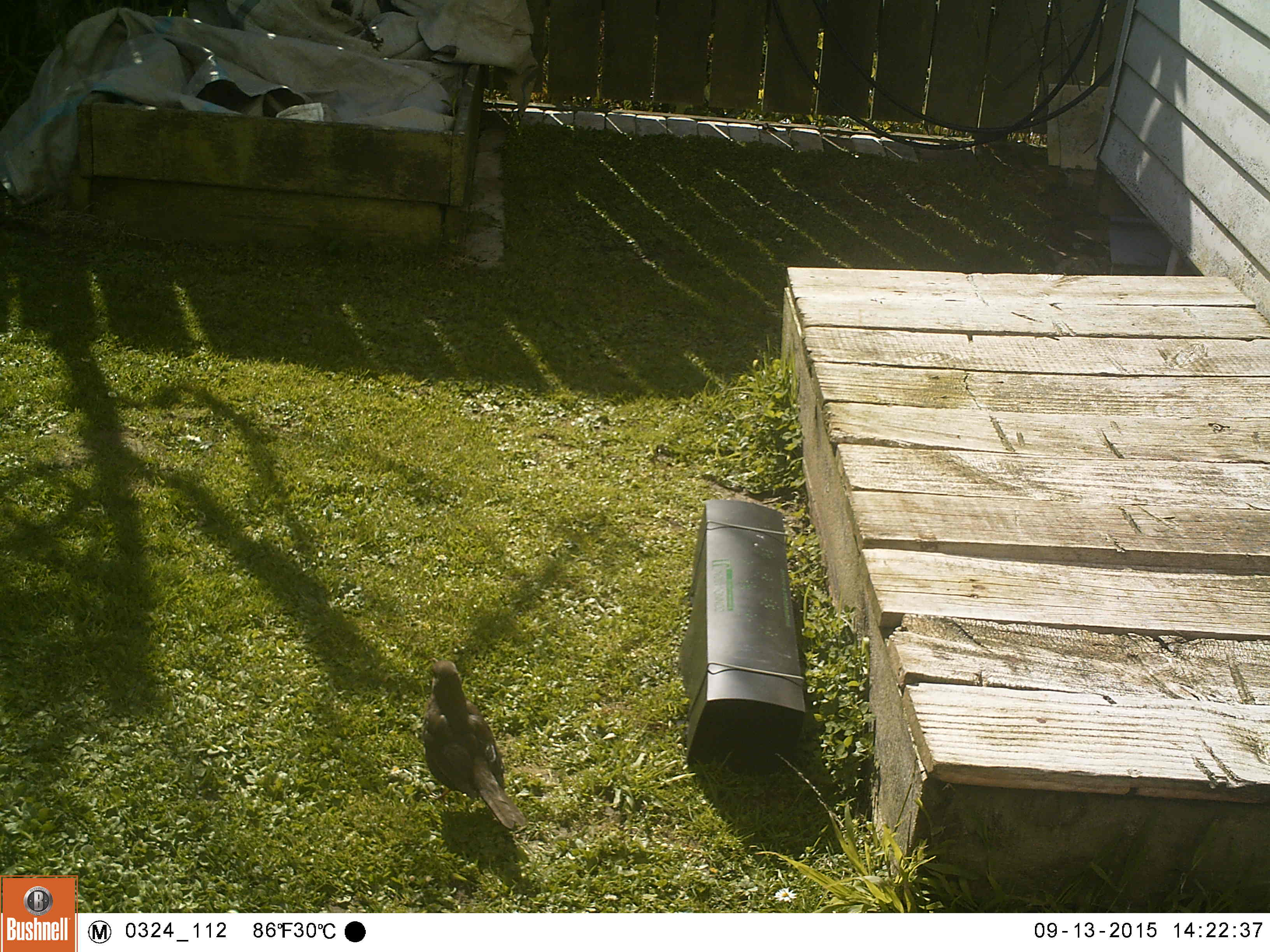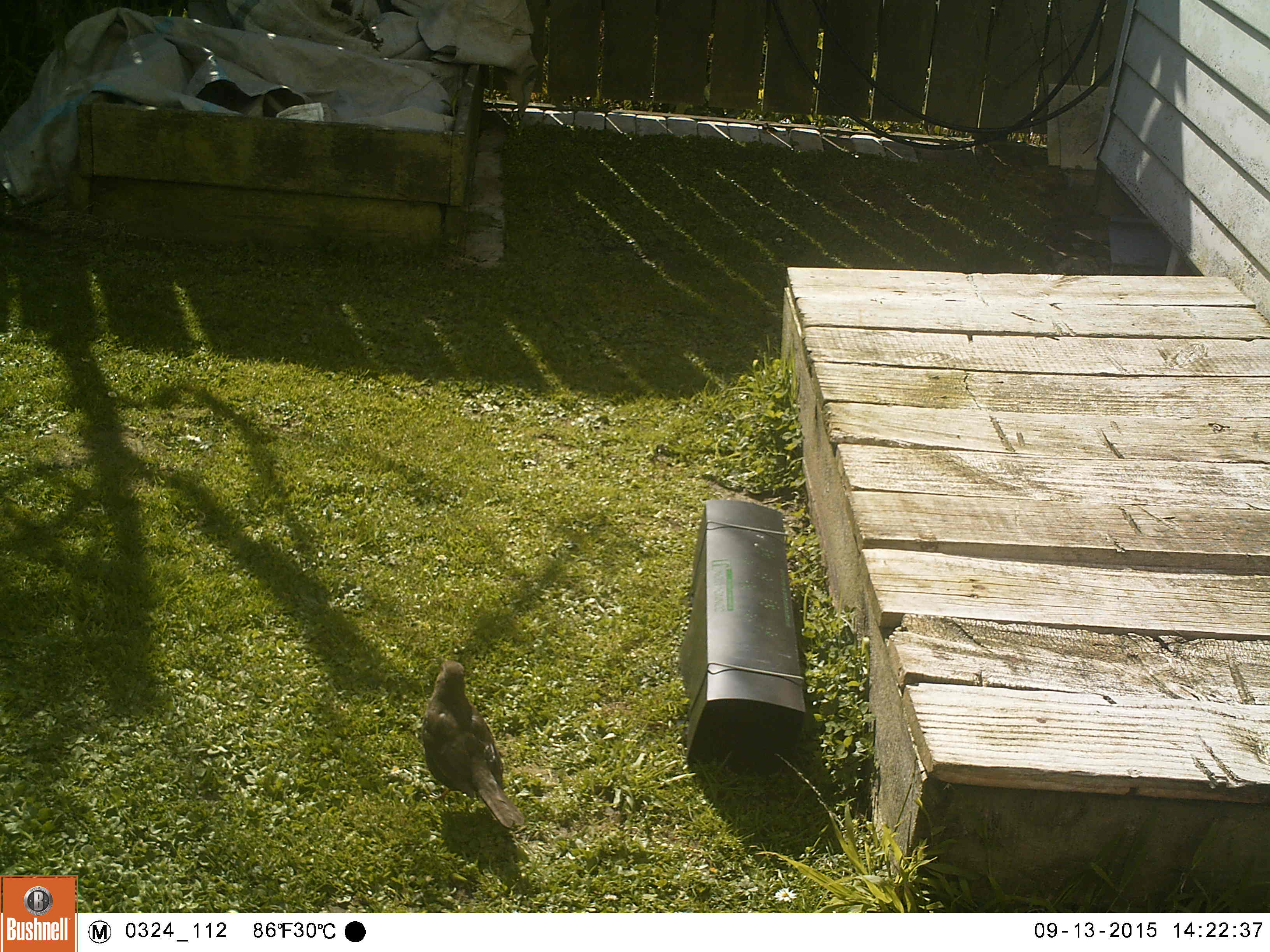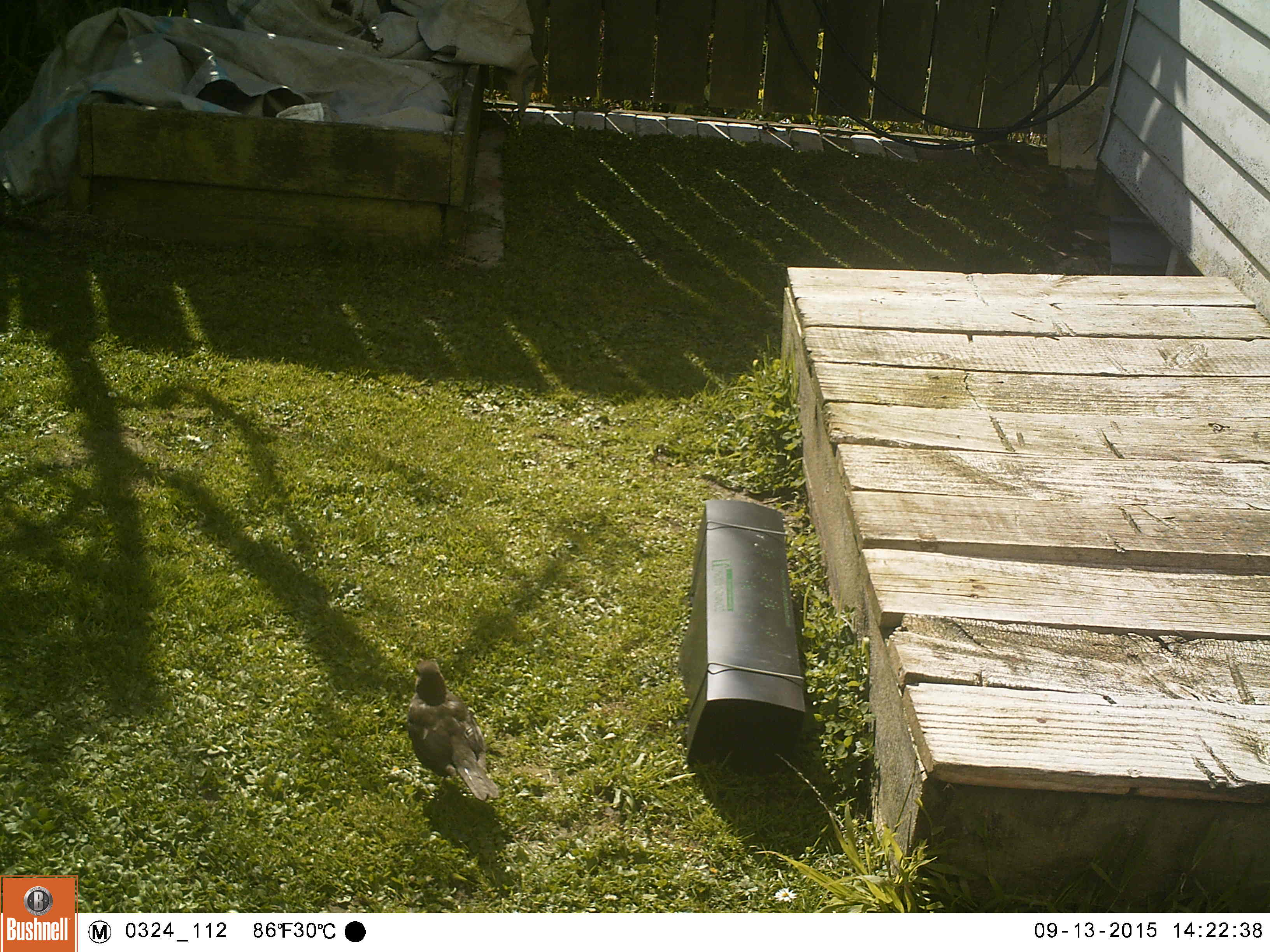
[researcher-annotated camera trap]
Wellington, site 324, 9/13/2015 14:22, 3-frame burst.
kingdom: Animalia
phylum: Chordata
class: Aves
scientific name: Aves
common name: bird